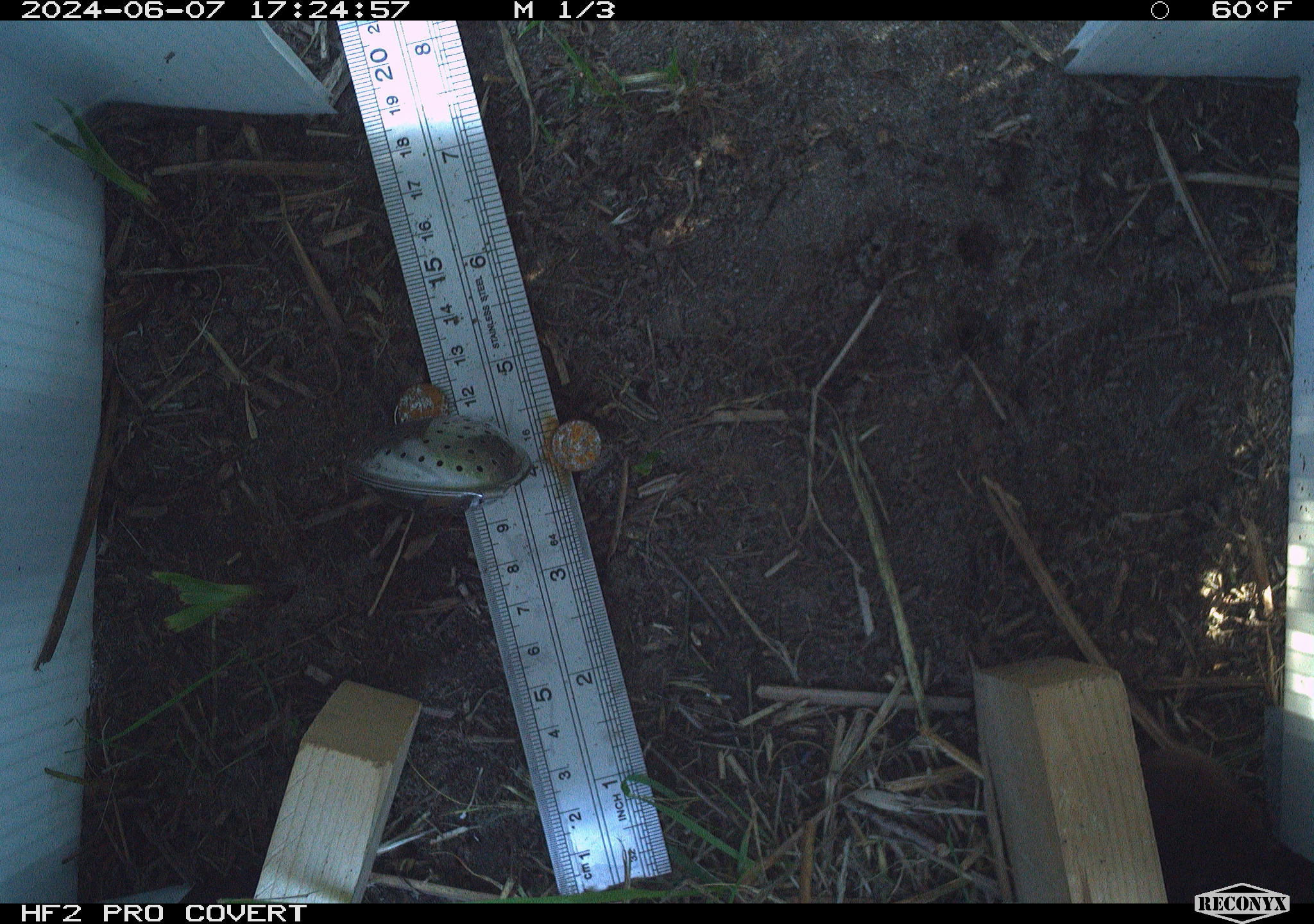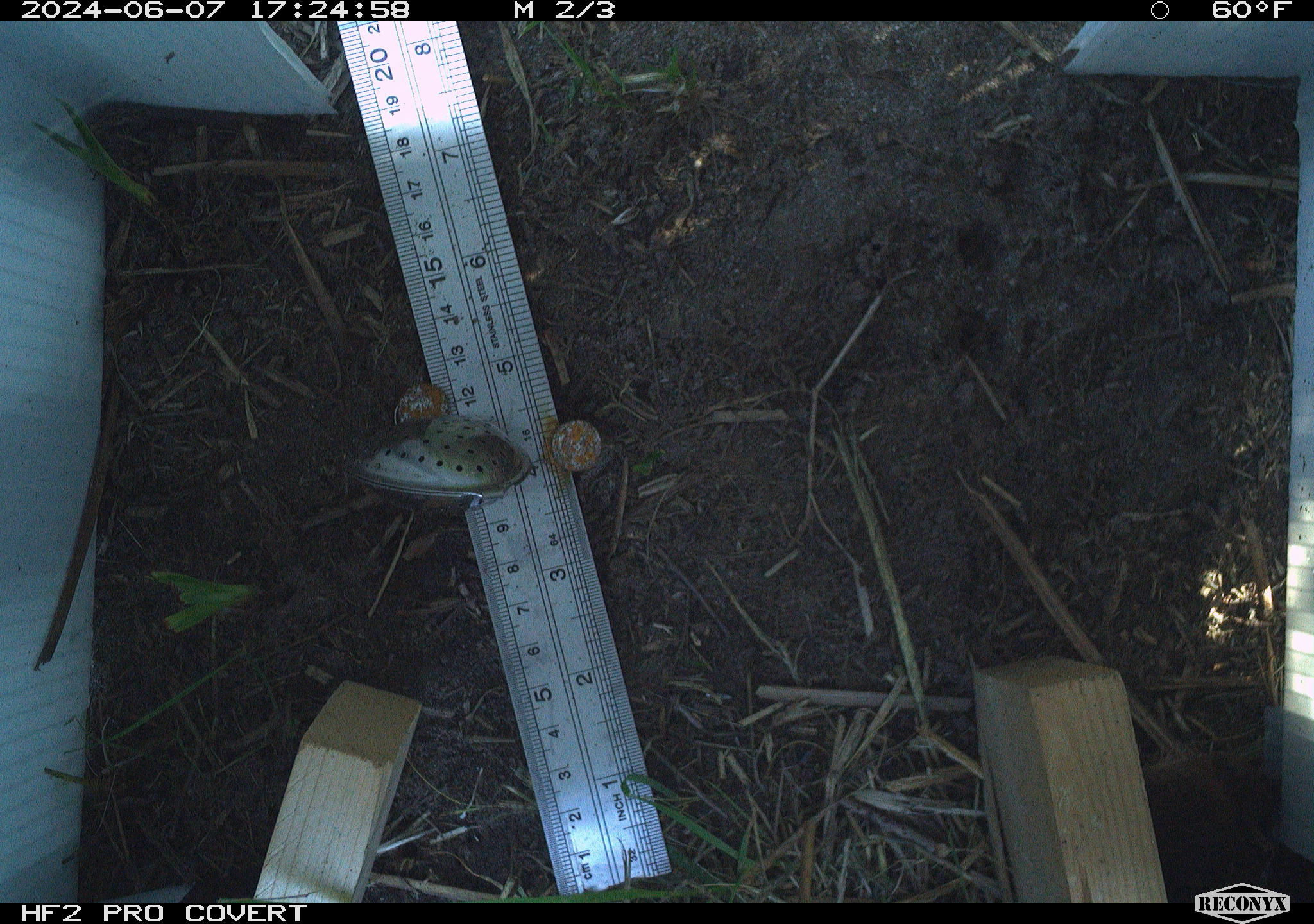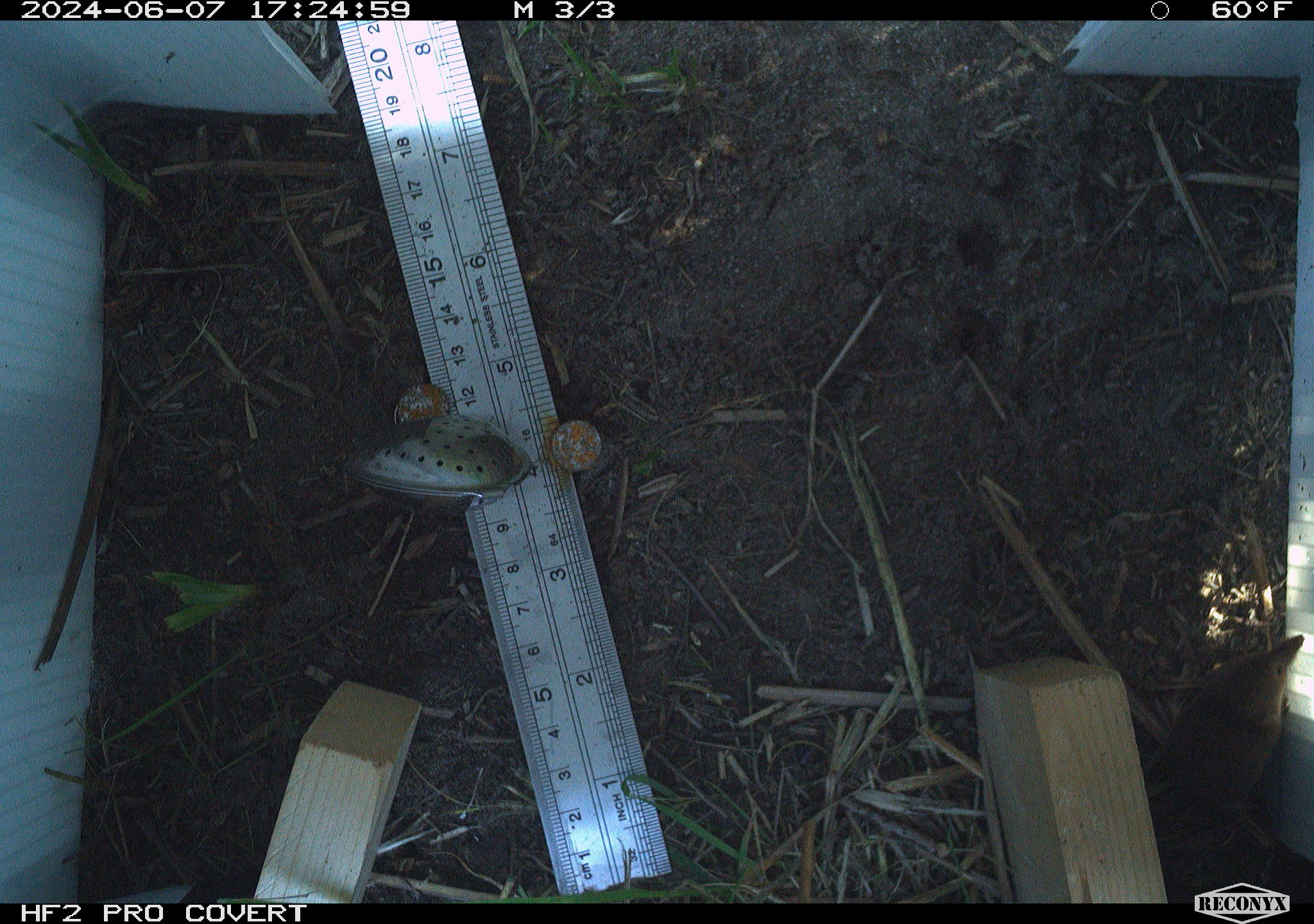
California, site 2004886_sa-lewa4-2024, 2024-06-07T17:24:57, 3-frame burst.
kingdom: Animalia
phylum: Chordata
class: Mammalia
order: Eulipotyphla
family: Soricidae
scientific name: Soricidae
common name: shrews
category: soricidae family